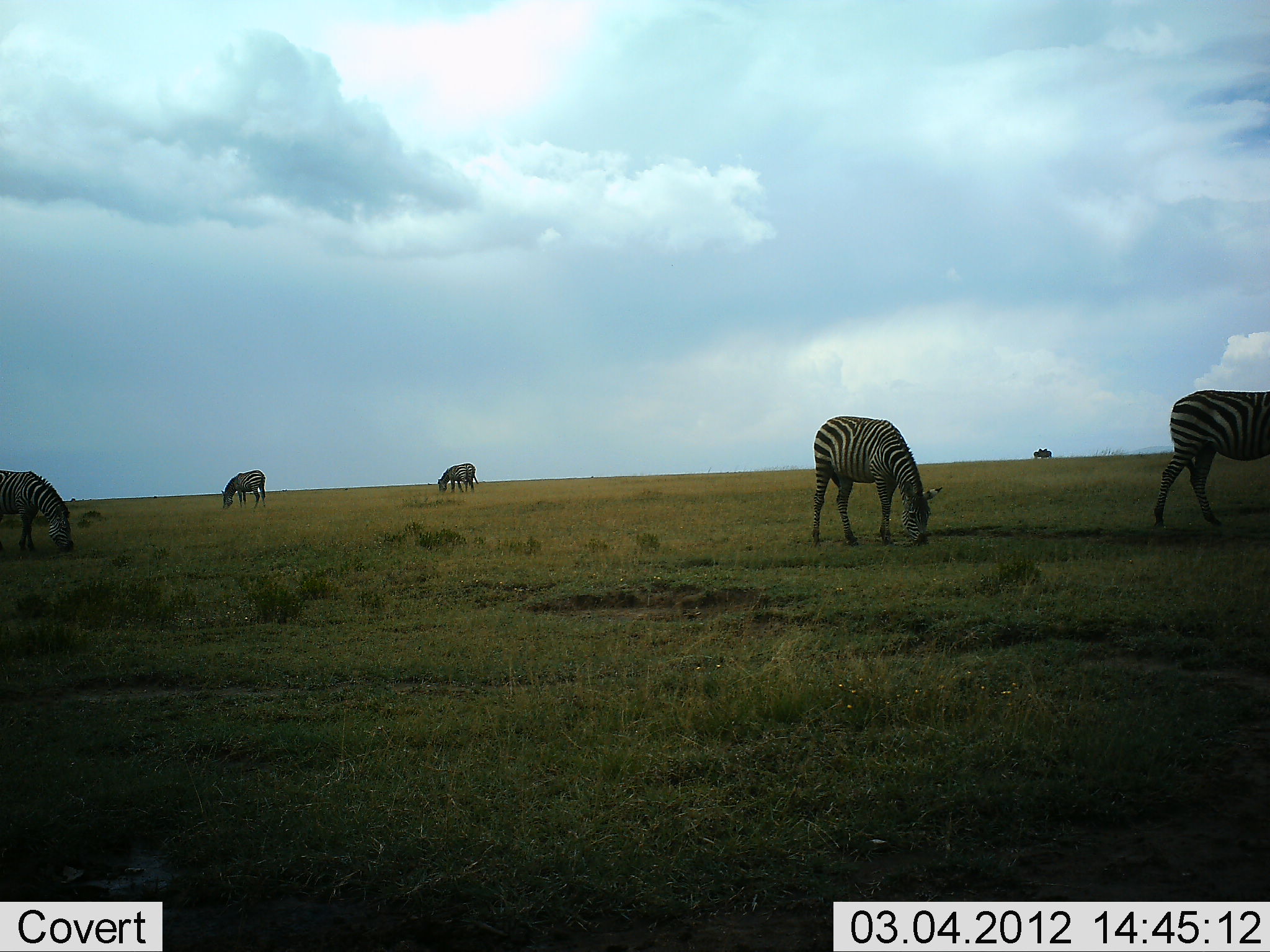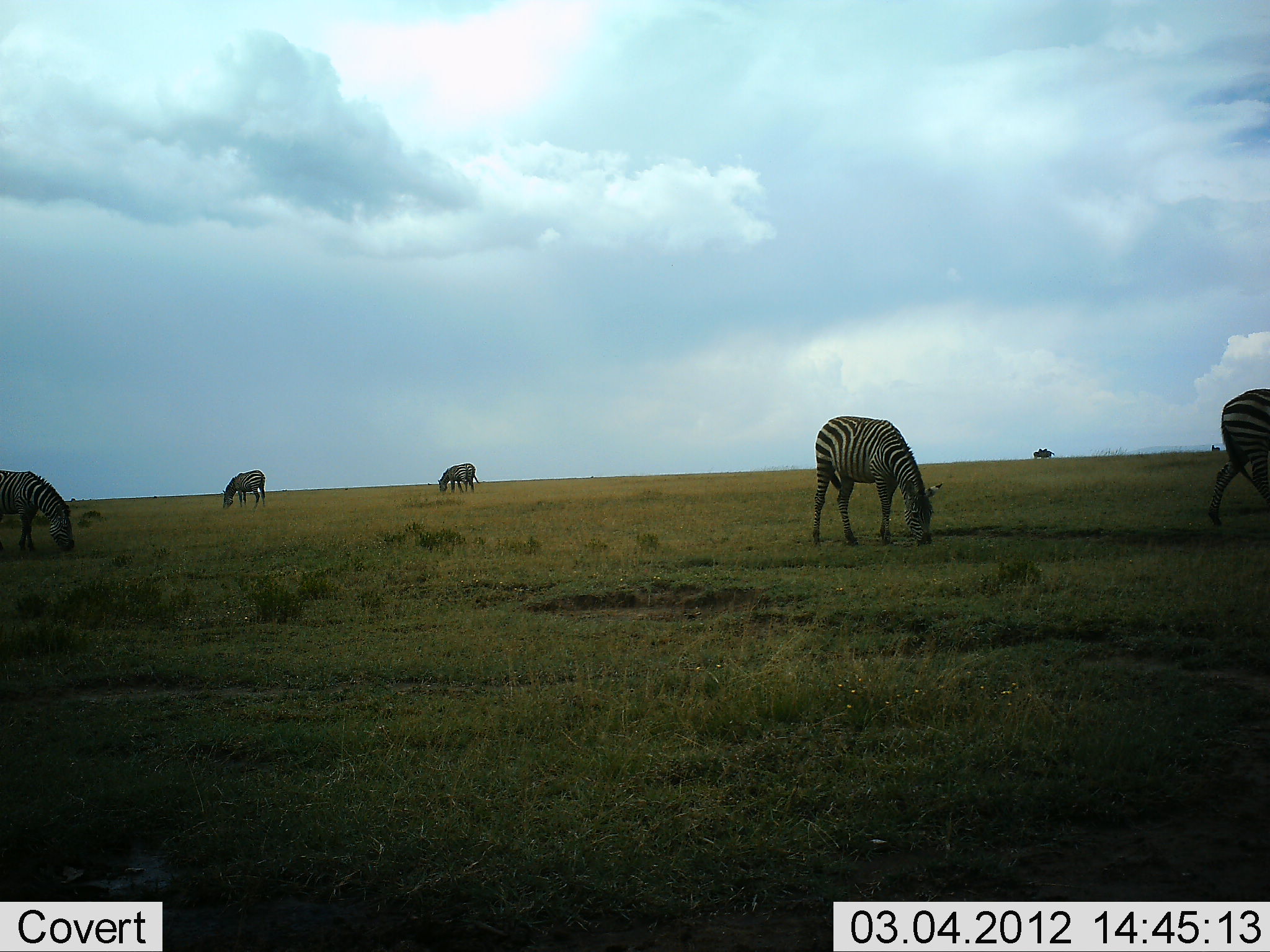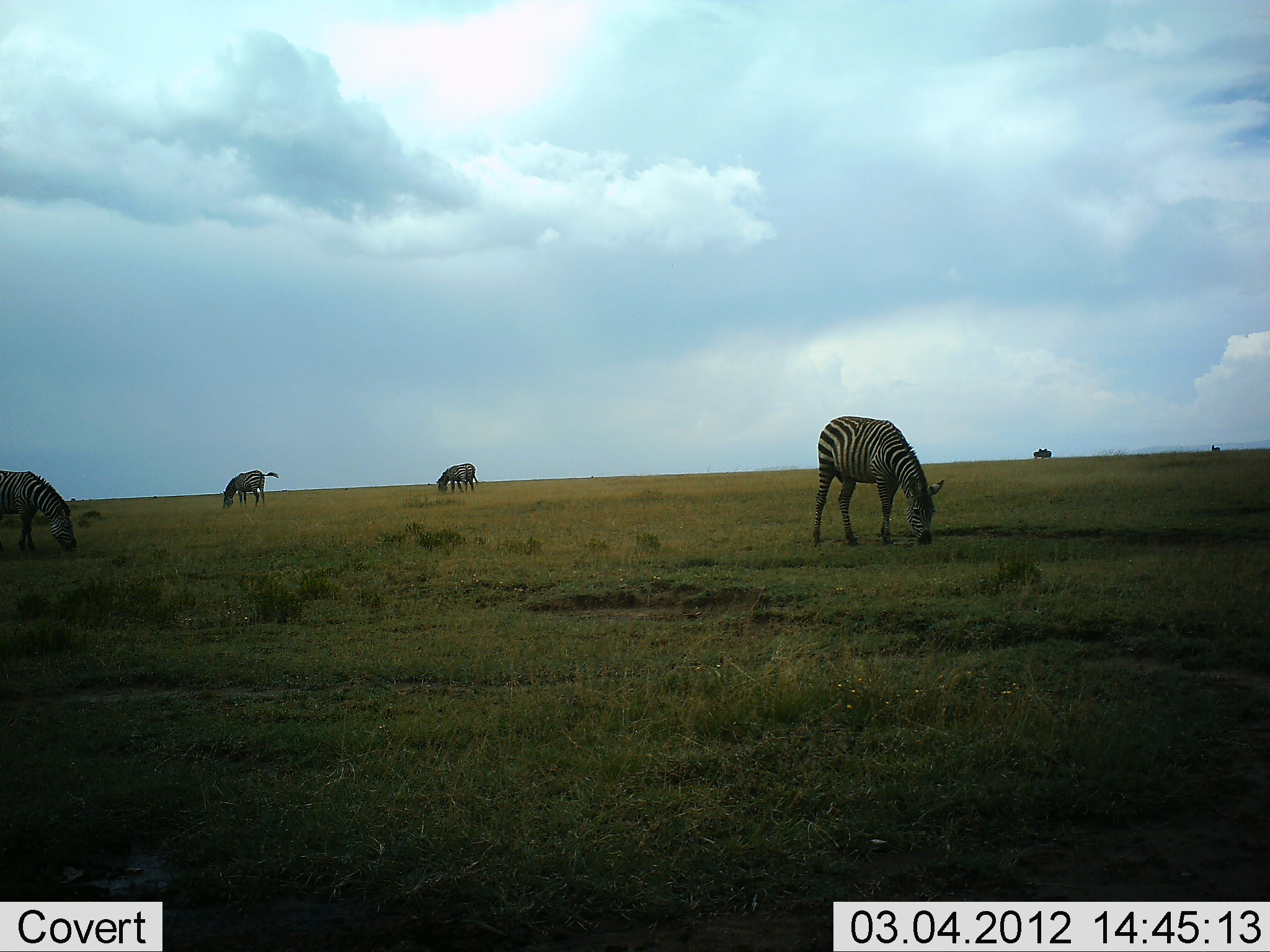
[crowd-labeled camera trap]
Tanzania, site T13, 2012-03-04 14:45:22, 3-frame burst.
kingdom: Animalia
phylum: Chordata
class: Mammalia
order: Perissodactyla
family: Equidae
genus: Equus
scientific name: Equus quagga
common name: plains zebra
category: zebra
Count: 5.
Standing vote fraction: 14%.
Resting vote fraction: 5%.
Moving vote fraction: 33%.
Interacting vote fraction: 0%.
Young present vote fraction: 0%.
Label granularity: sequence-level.